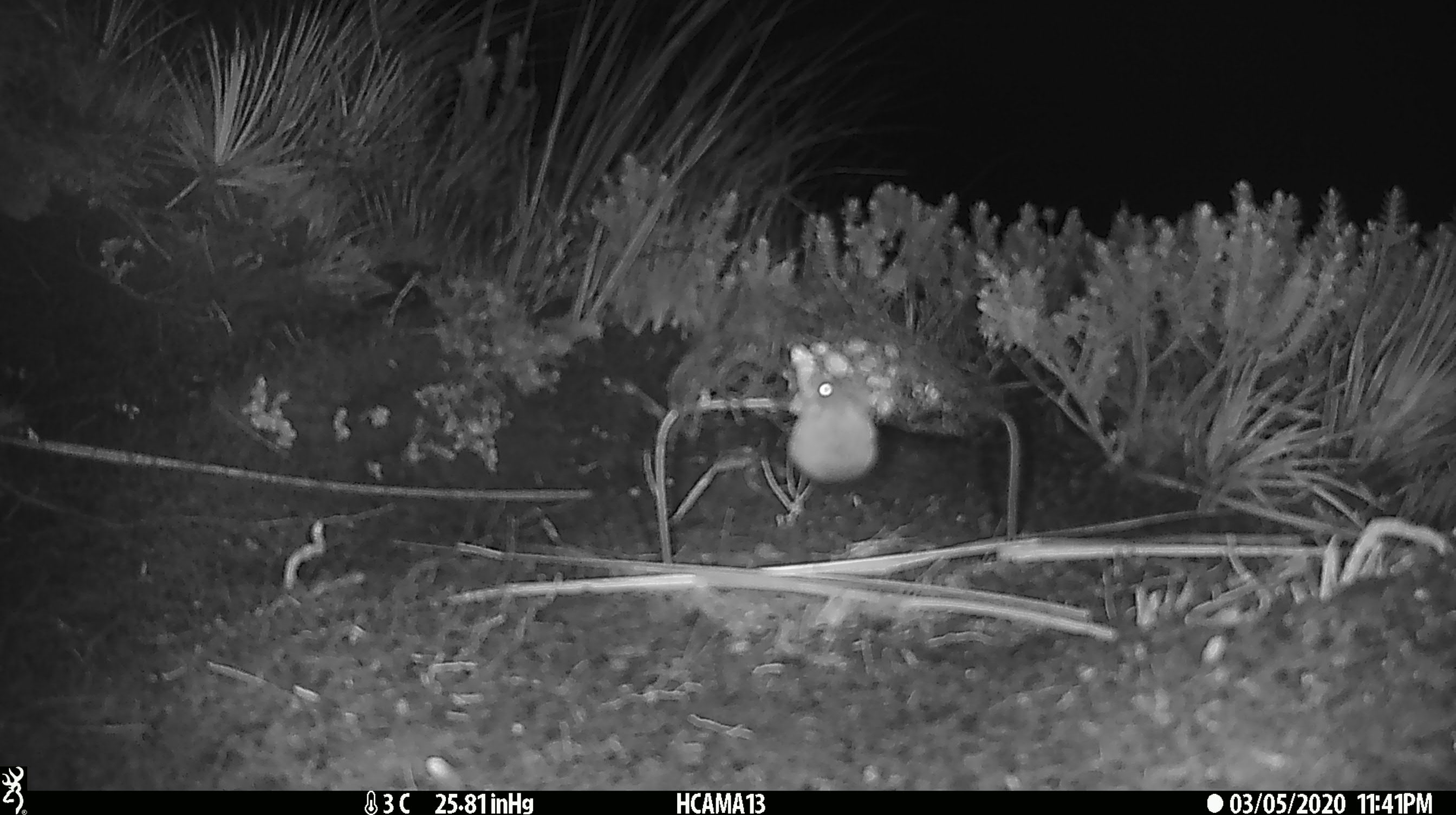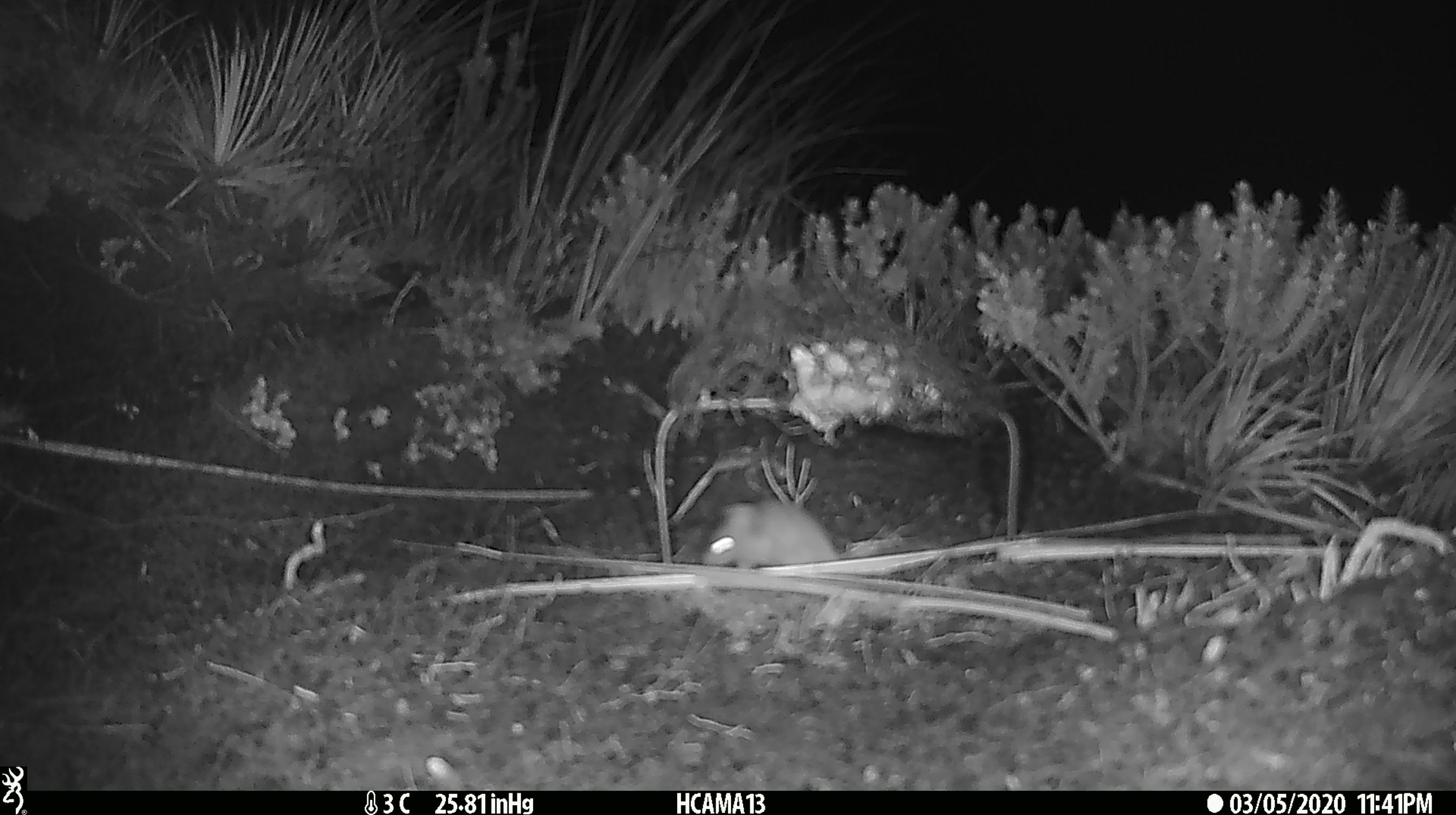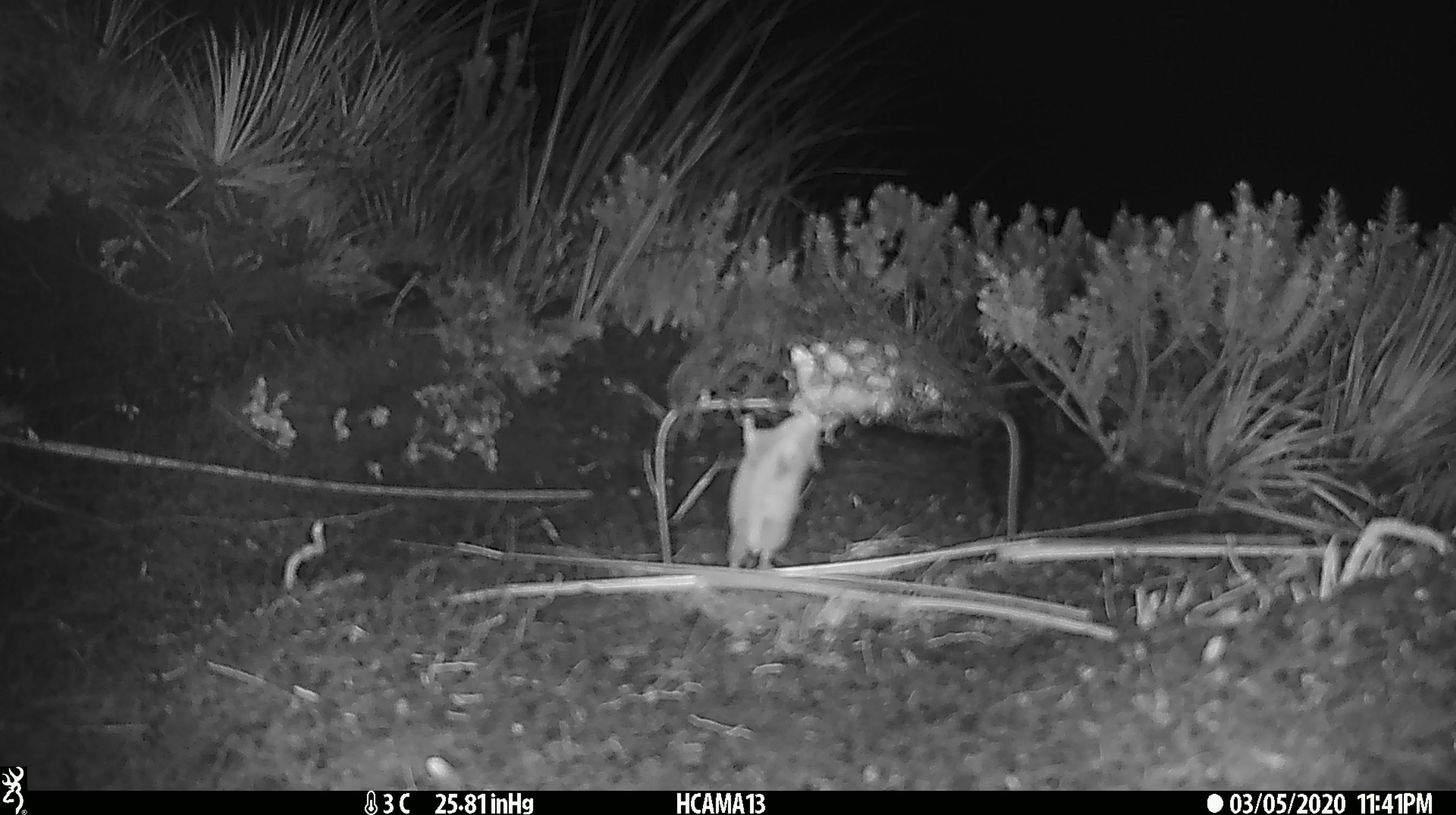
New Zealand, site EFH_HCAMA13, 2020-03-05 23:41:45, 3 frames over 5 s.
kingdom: Animalia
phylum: Chordata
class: Mammalia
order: Rodentia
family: Muridae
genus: Mus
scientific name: Mus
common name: mouse